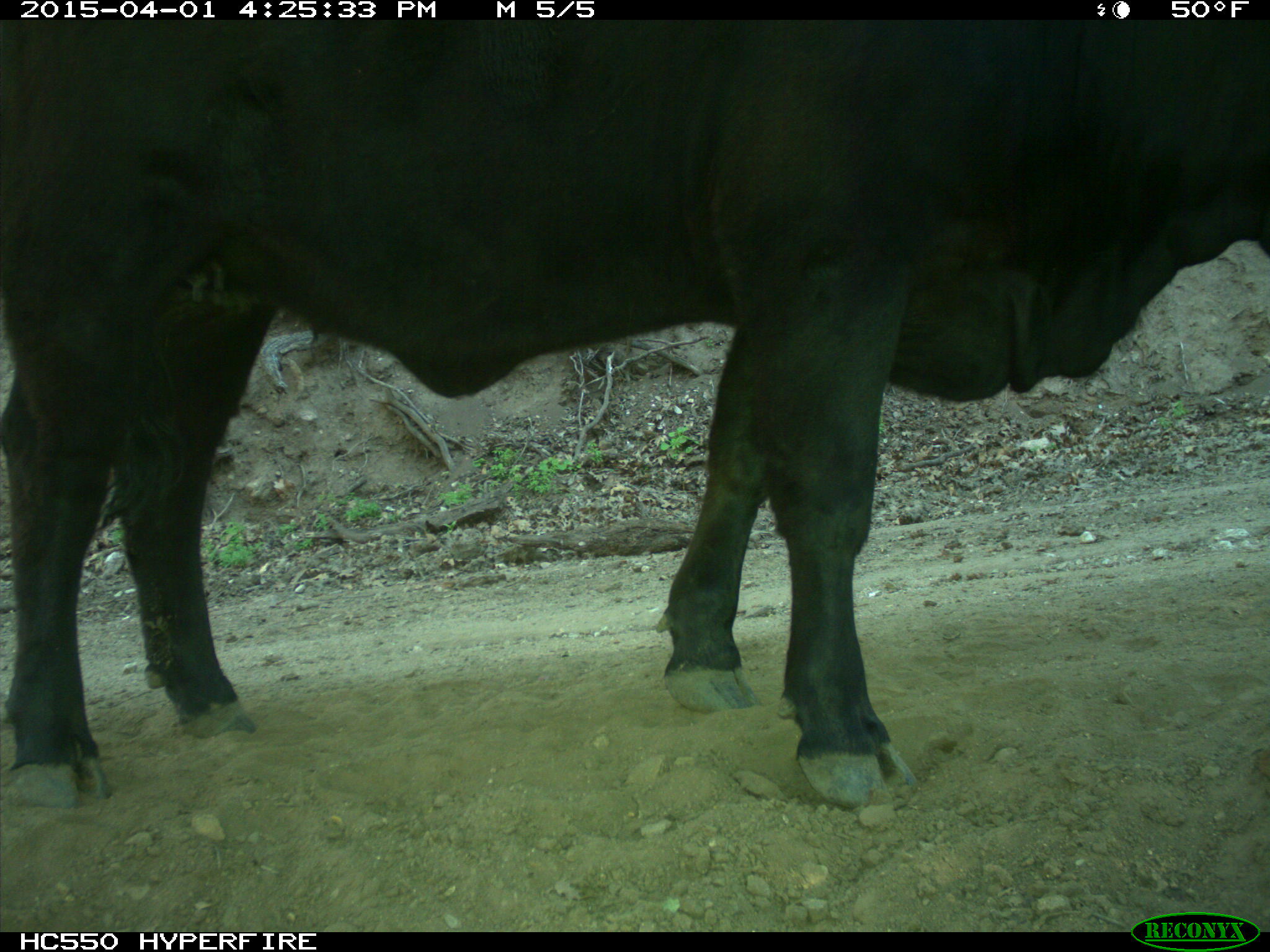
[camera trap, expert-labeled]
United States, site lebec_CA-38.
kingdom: Animalia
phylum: Chordata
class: Mammalia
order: Artiodactyla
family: Bovidae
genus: Bos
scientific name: Bos taurus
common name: domestic cow